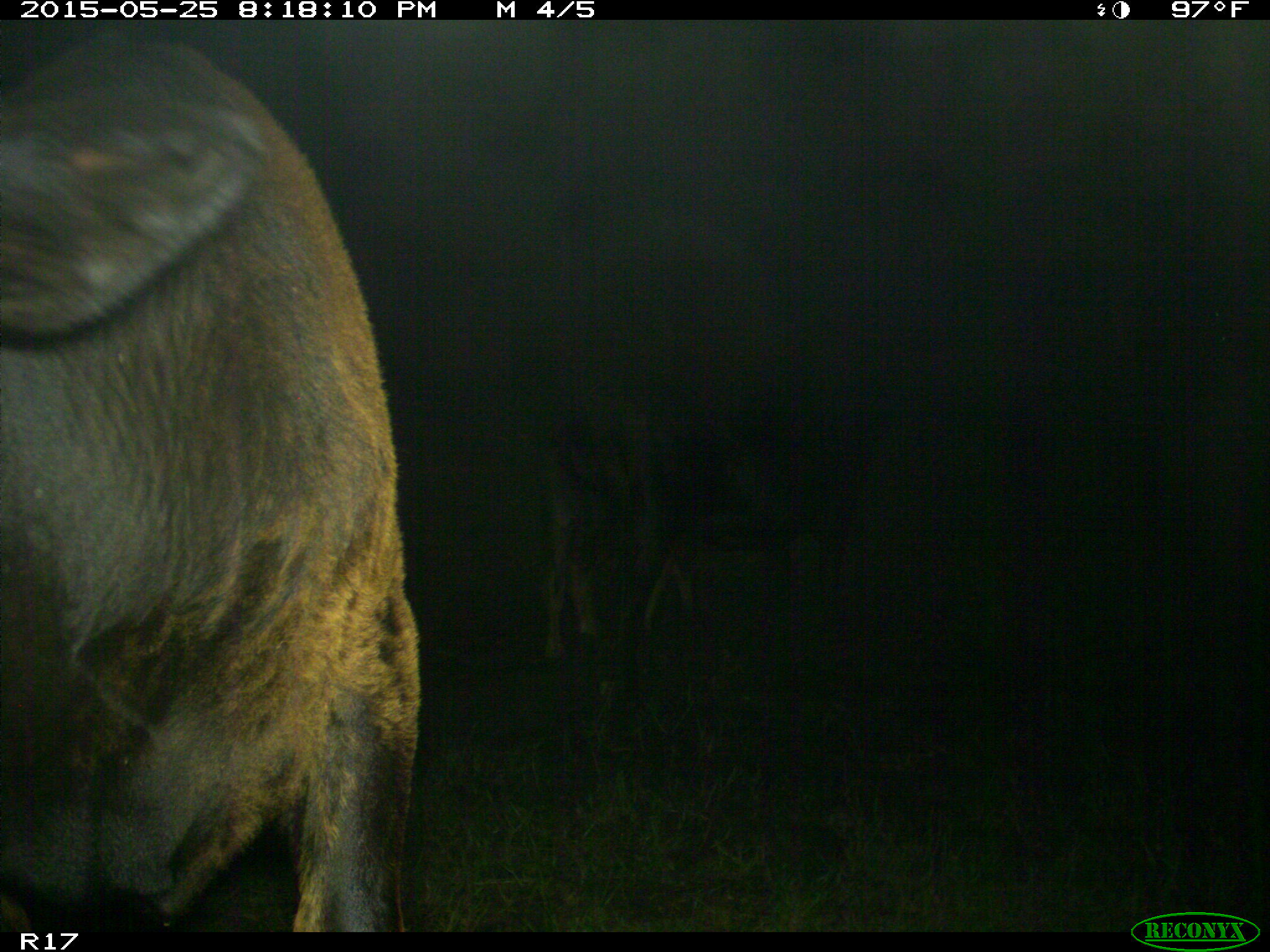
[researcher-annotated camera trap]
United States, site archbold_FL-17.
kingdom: Animalia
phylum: Chordata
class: Mammalia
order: Artiodactyla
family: Bovidae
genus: Bos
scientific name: Bos taurus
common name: domestic cow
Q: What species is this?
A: Bos taurus (domestic cow).